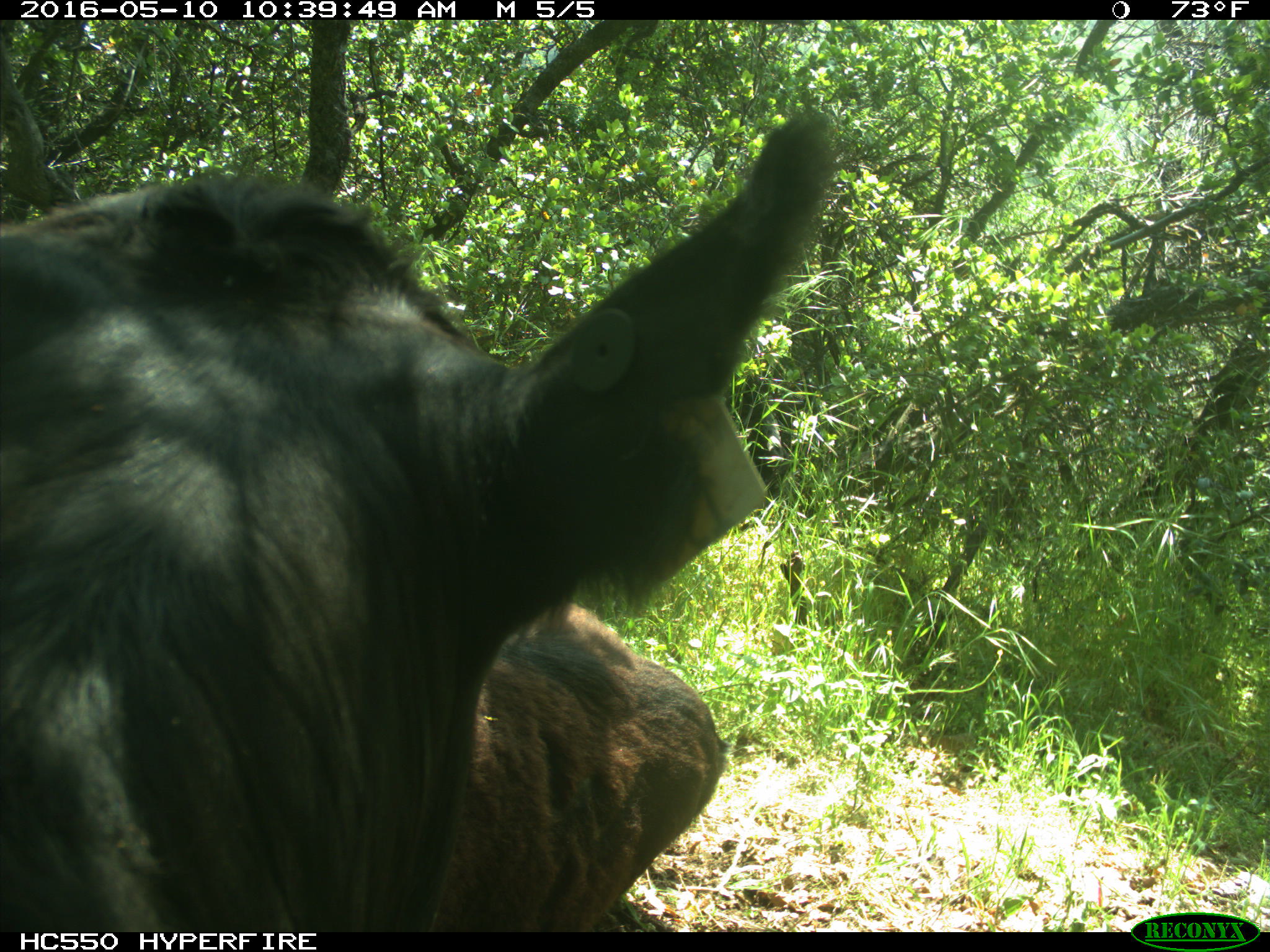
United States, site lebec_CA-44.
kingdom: Animalia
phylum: Chordata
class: Mammalia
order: Artiodactyla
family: Bovidae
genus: Bos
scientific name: Bos taurus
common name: domestic cow